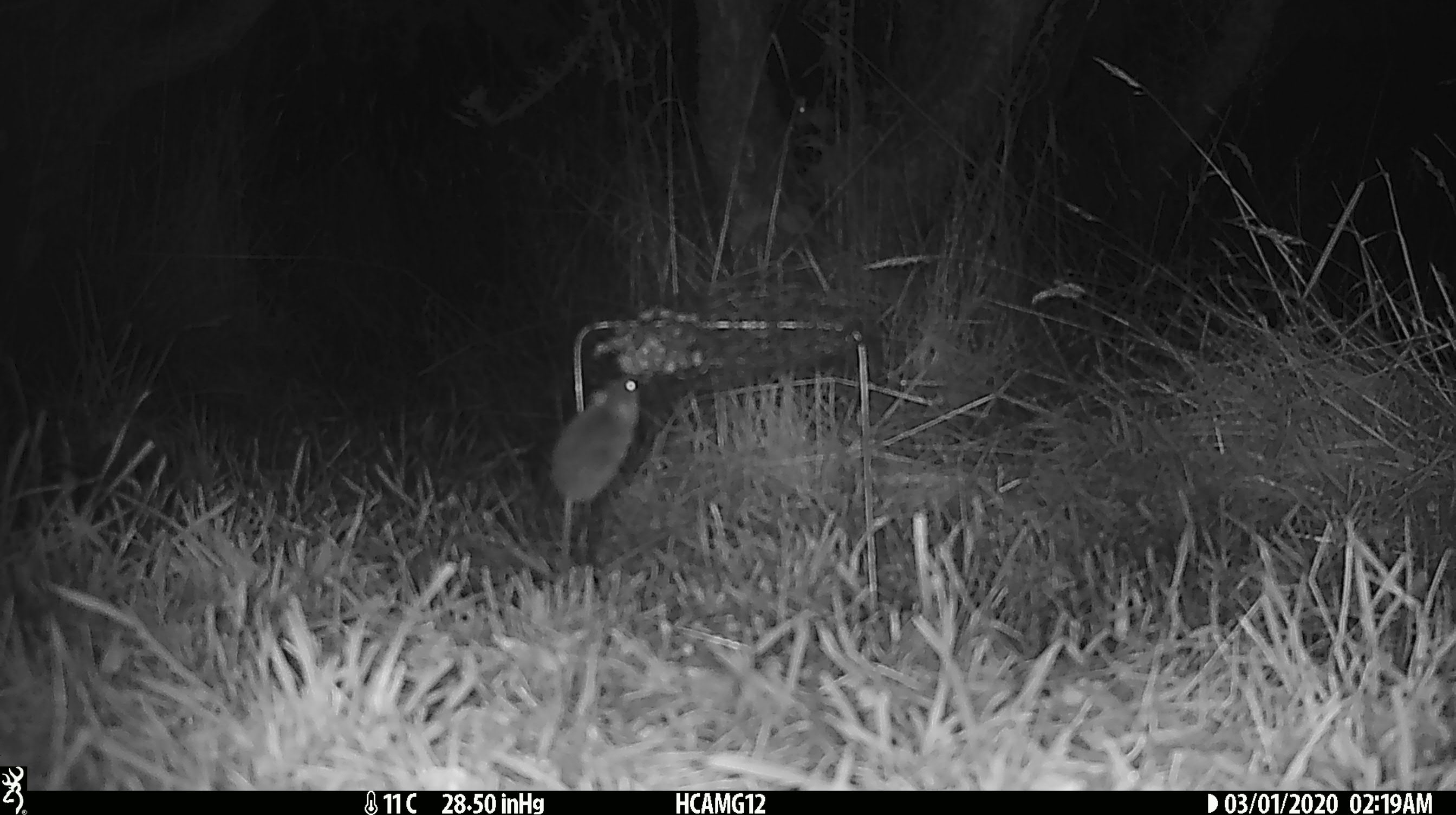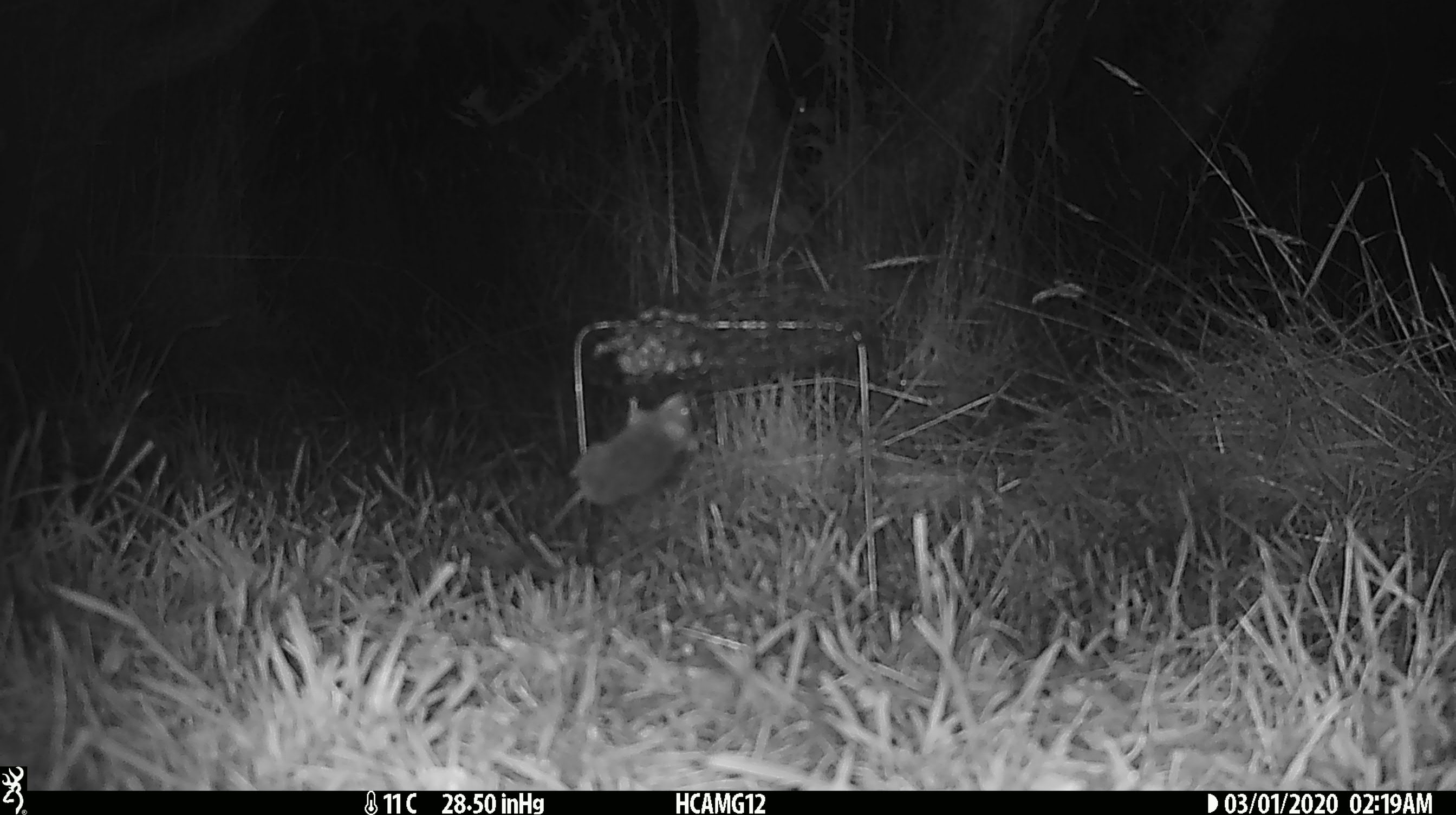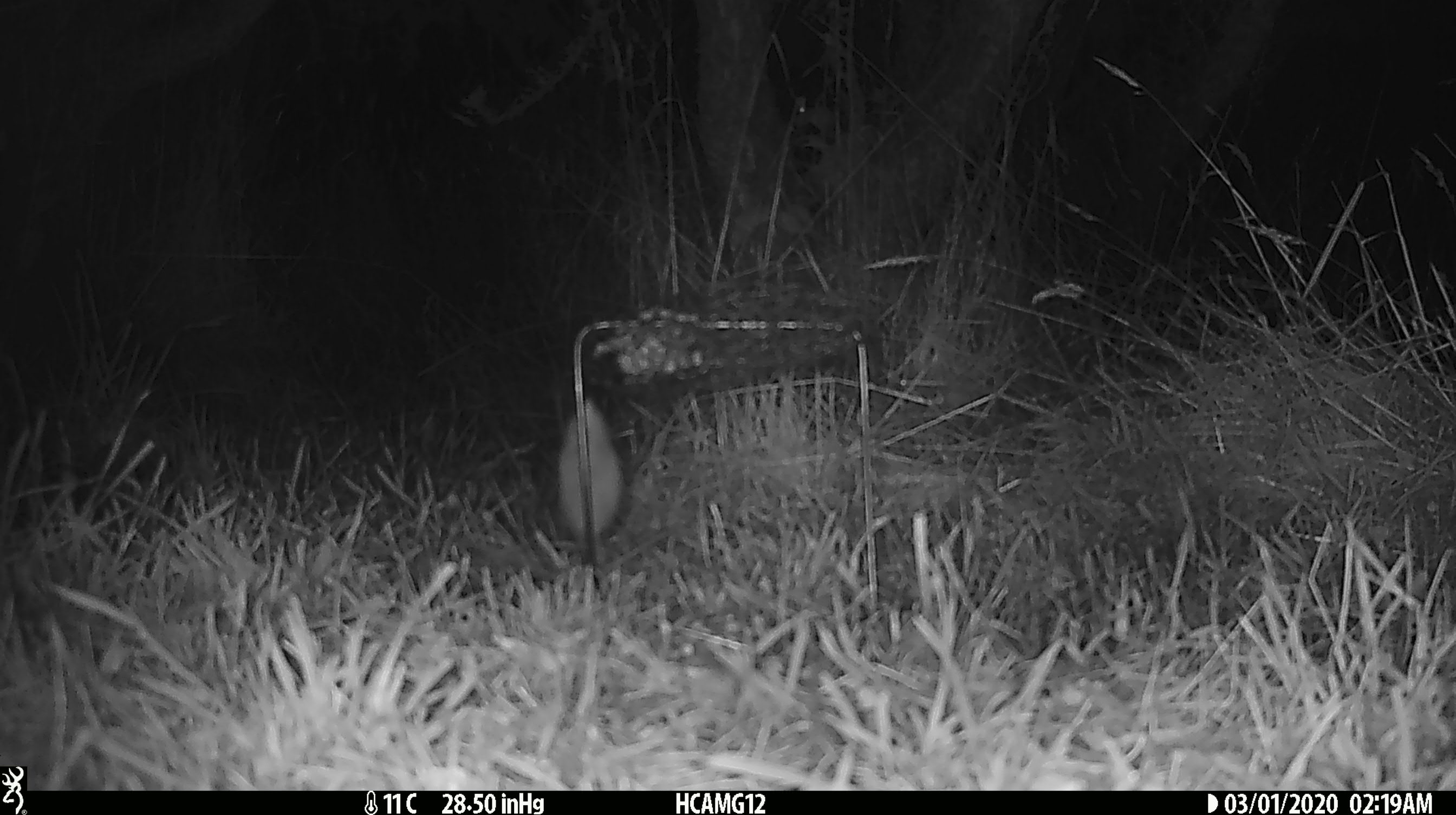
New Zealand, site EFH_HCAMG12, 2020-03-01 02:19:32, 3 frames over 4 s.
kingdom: Animalia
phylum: Chordata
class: Mammalia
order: Rodentia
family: Muridae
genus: Mus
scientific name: Mus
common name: mouse